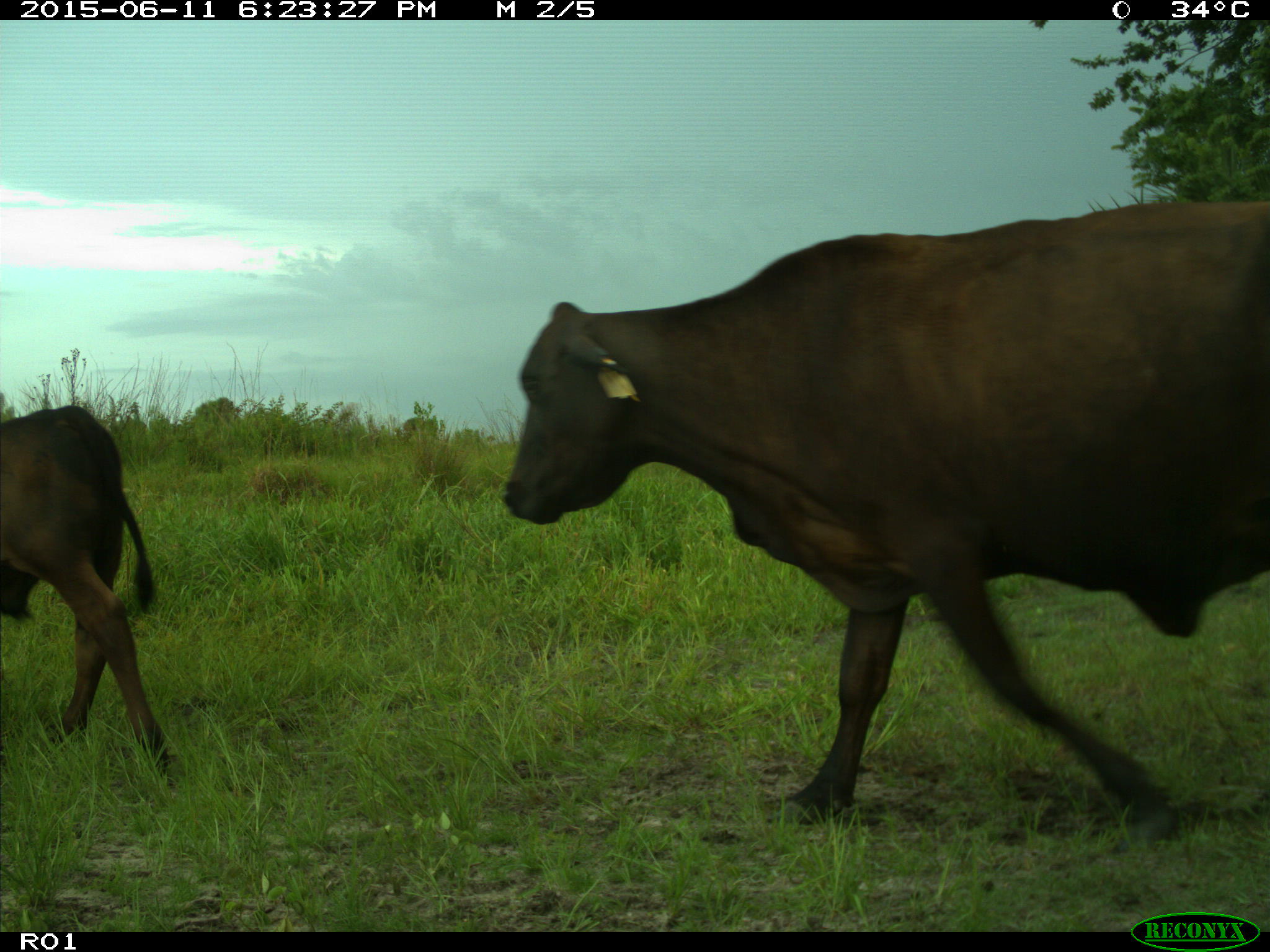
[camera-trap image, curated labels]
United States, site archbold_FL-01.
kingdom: Animalia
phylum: Chordata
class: Mammalia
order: Artiodactyla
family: Bovidae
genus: Bos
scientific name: Bos taurus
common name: domestic cow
Bos taurus (domestic cow).